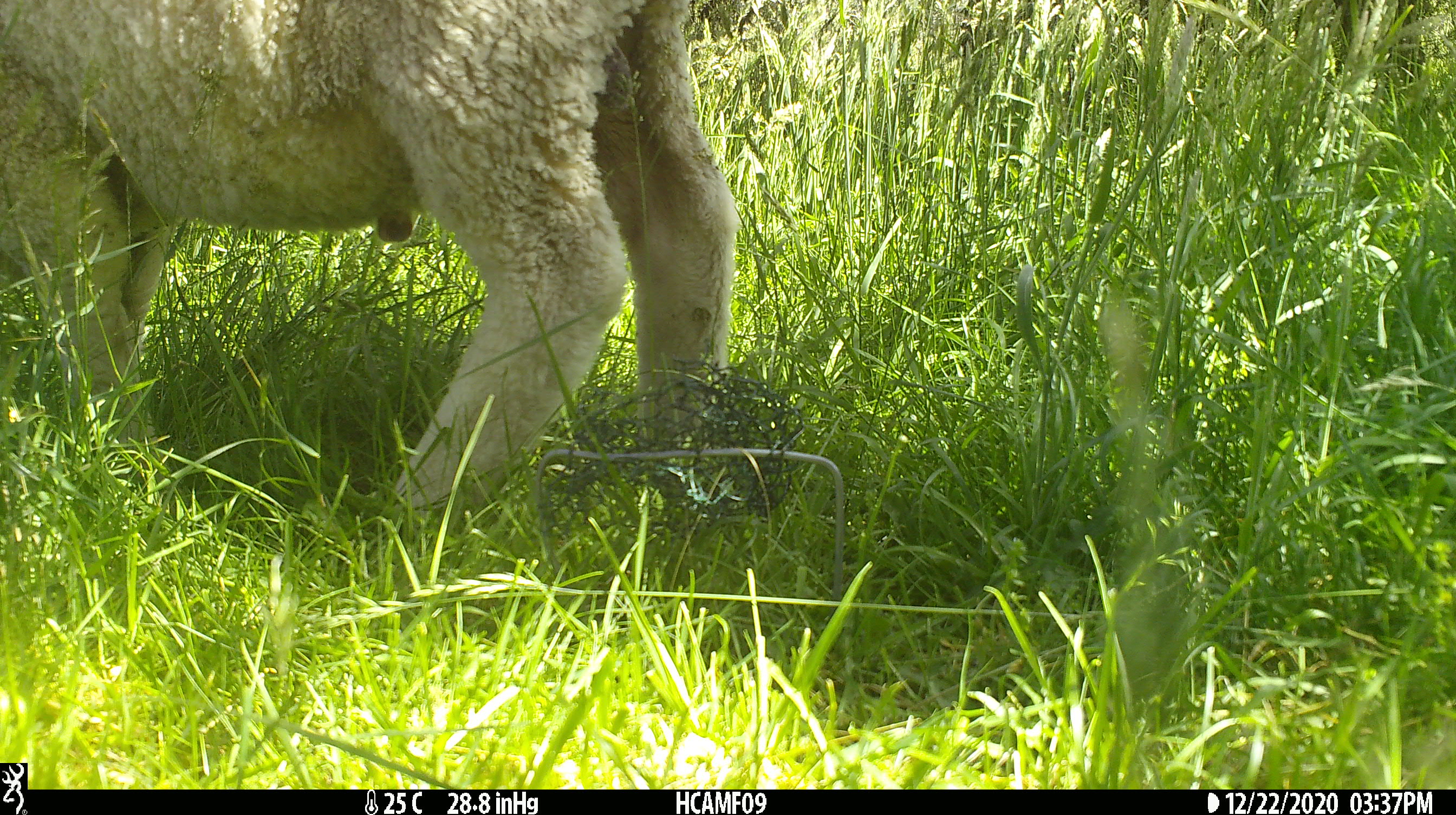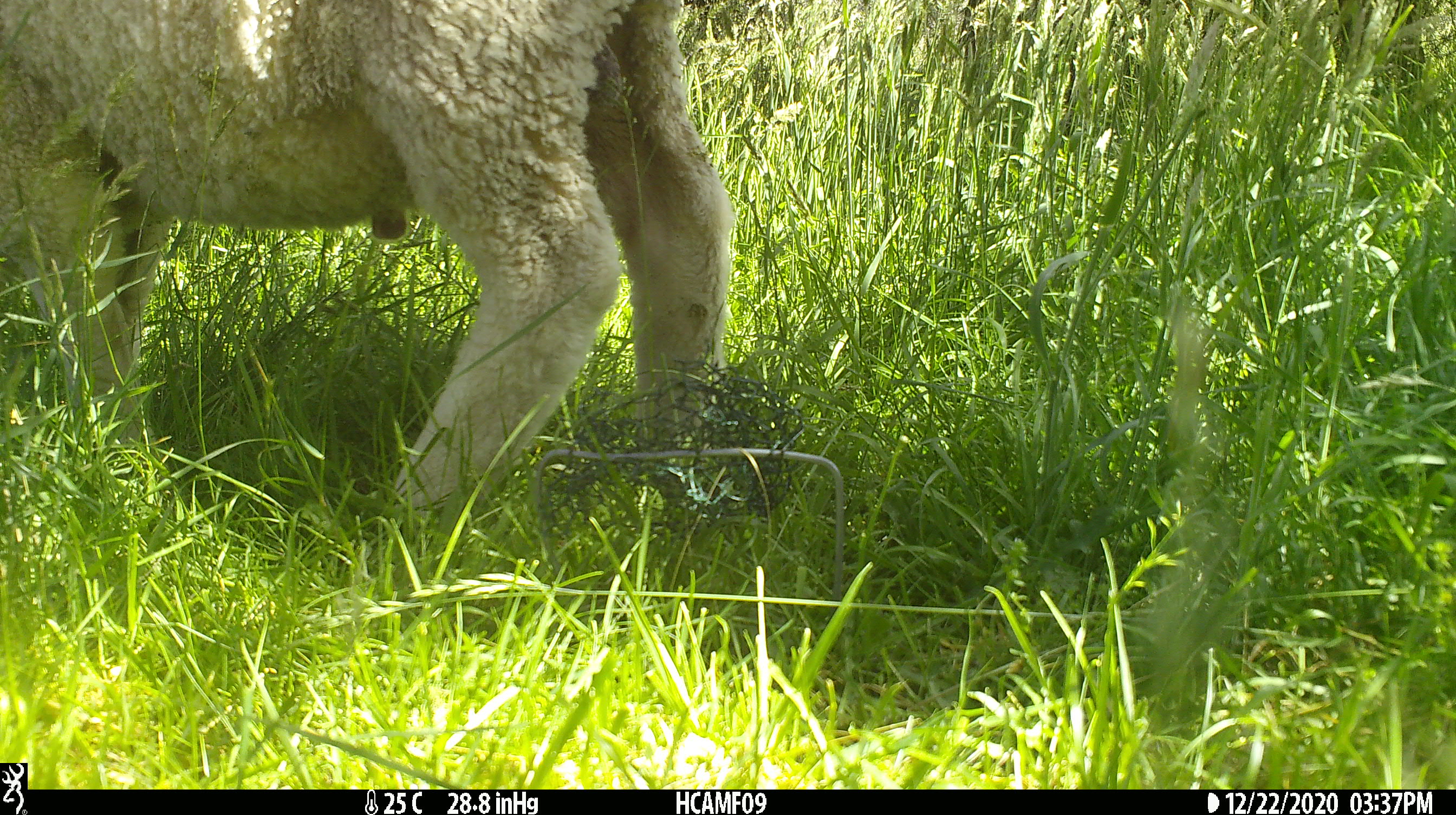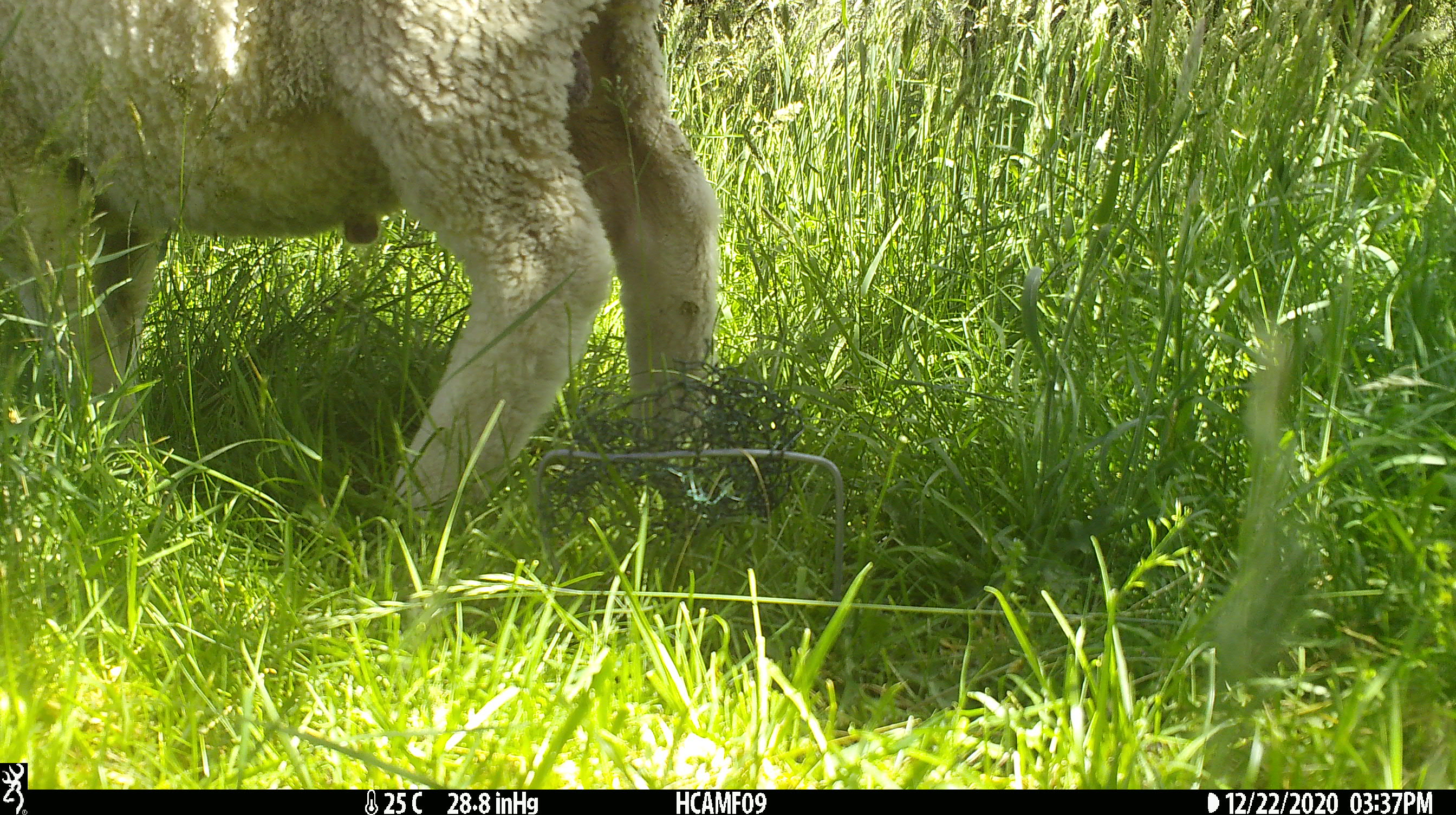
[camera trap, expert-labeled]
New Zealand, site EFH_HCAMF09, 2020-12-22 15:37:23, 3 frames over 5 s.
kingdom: Animalia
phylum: Chordata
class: Mammalia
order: Artiodactyla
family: Bovidae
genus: Ovis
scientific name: Ovis aries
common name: domestic sheep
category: sheep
Sheep (domestic sheep) (Ovis aries).